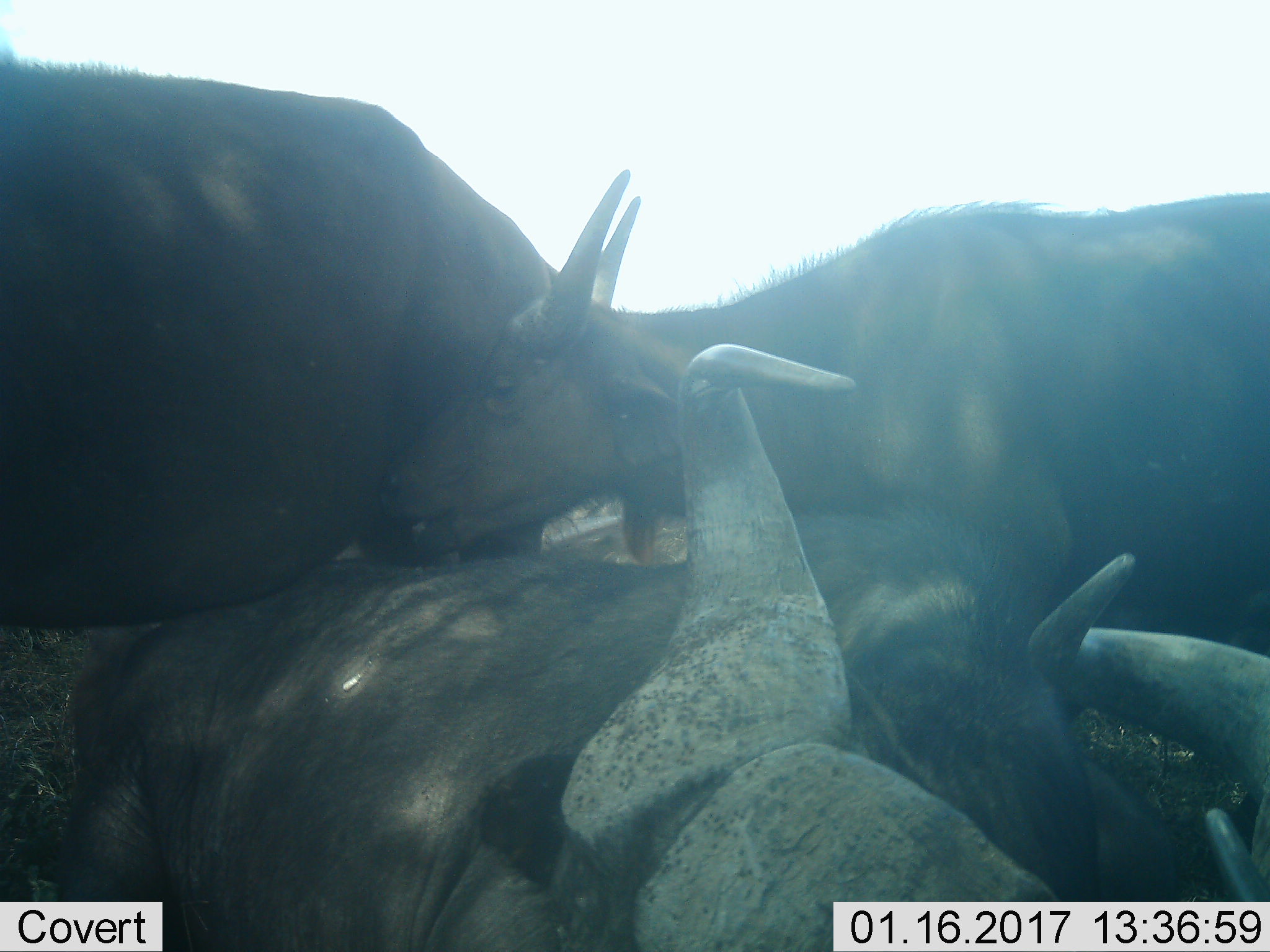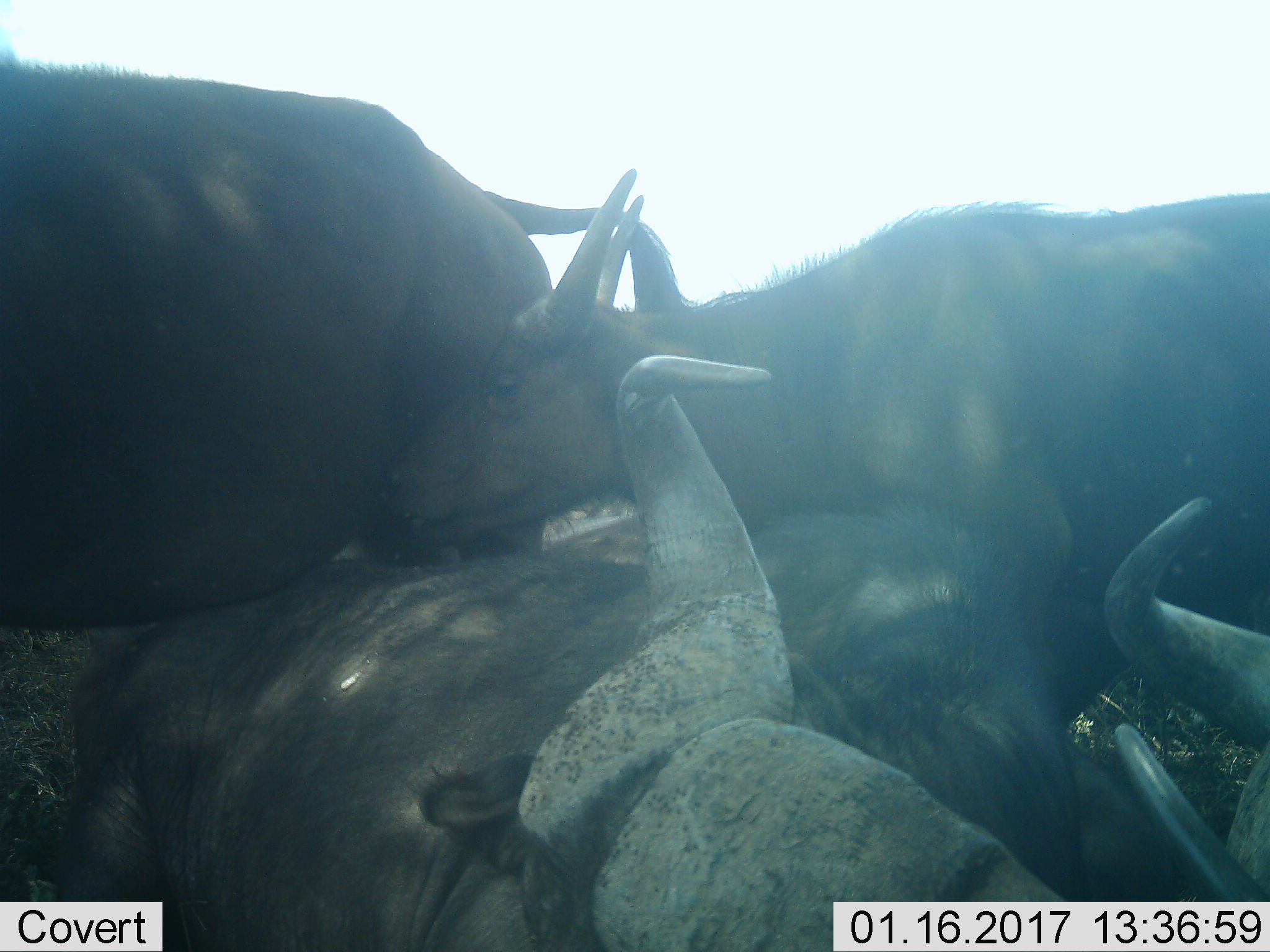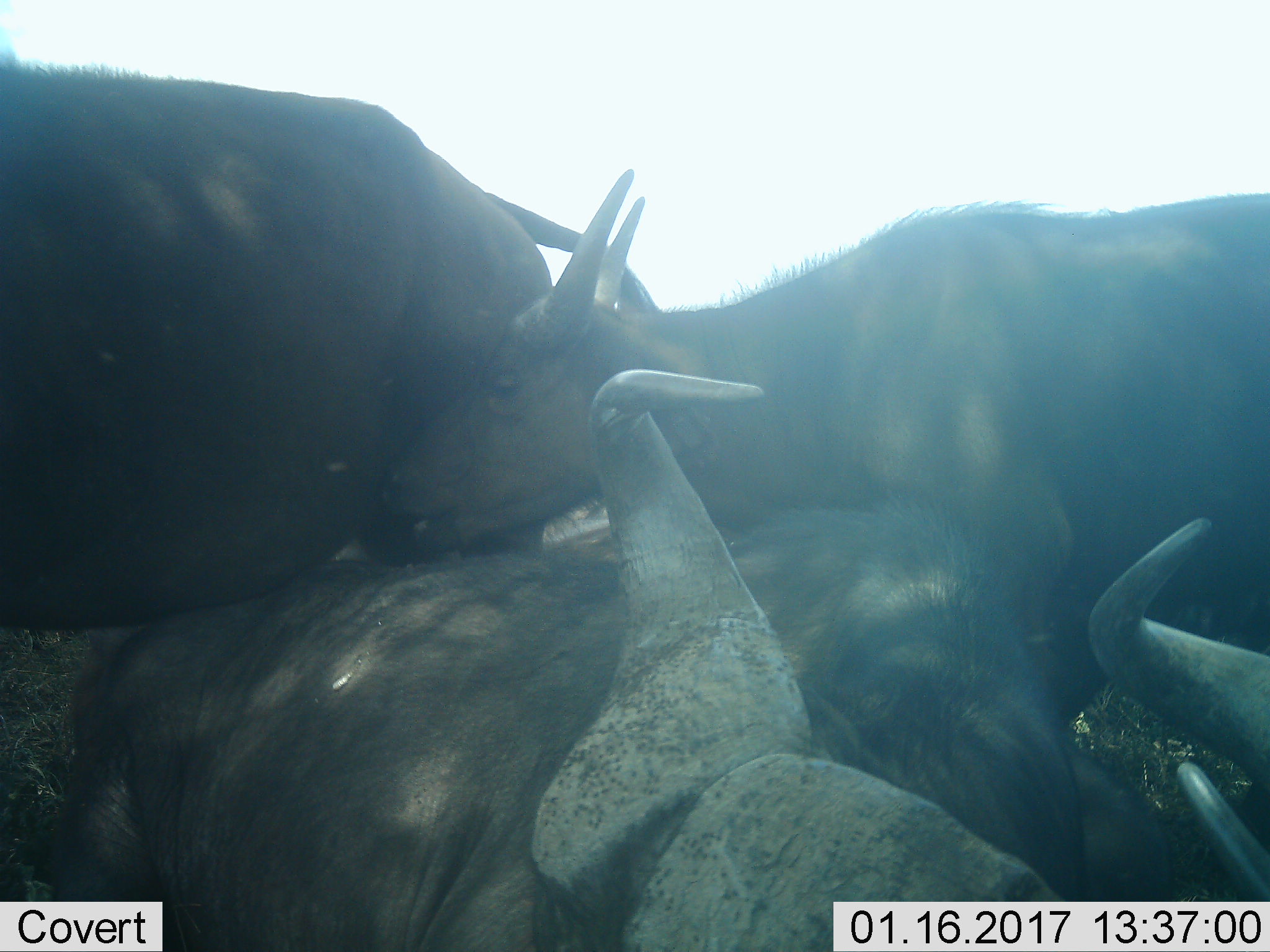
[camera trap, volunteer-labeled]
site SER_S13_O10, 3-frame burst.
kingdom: Animalia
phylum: Chordata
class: Mammalia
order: Artiodactyla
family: Bovidae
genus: Syncerus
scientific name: Syncerus caffer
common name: african buffalo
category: buffalo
Buffalo (african buffalo) (Syncerus caffer), count 4. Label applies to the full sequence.